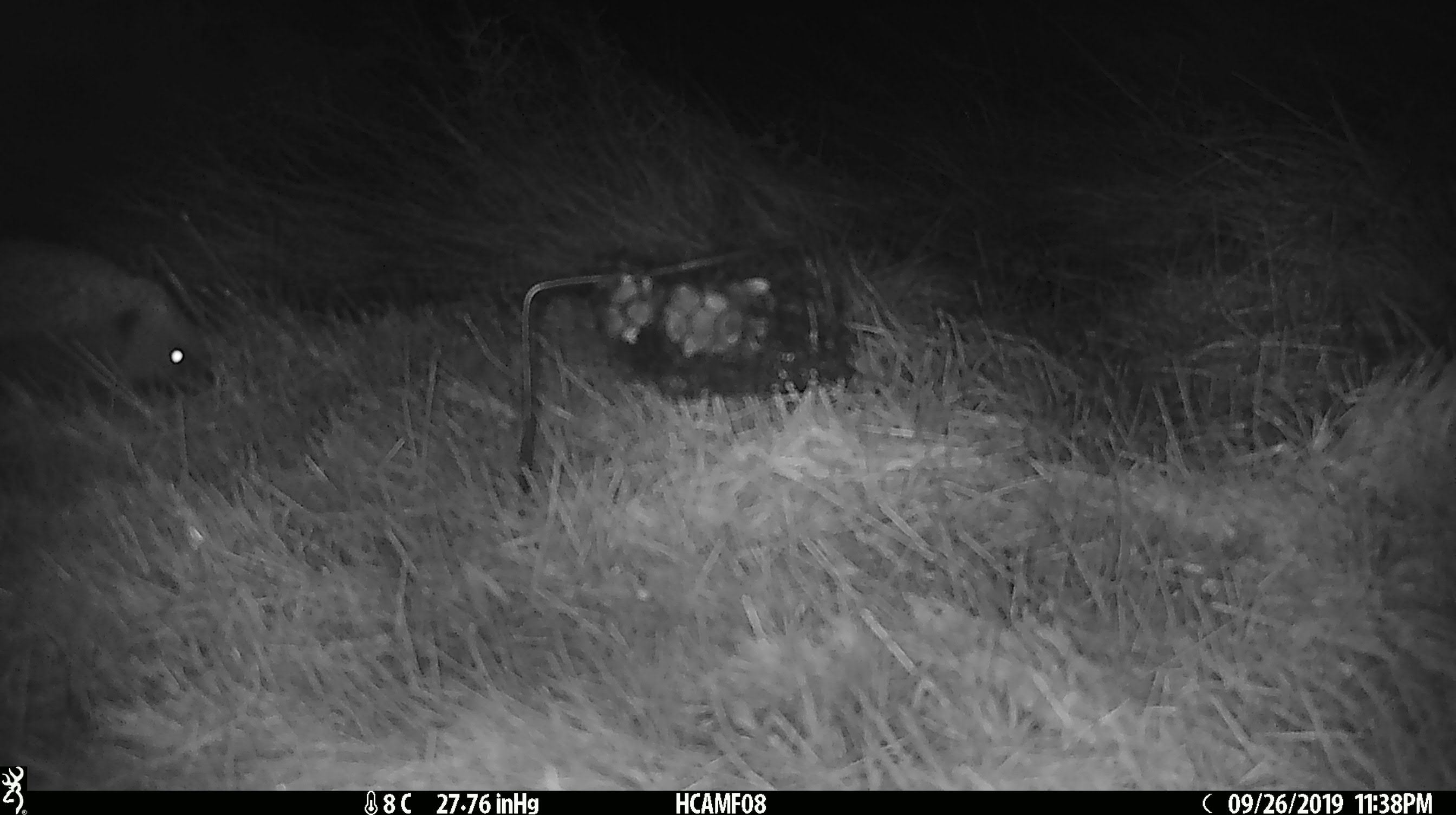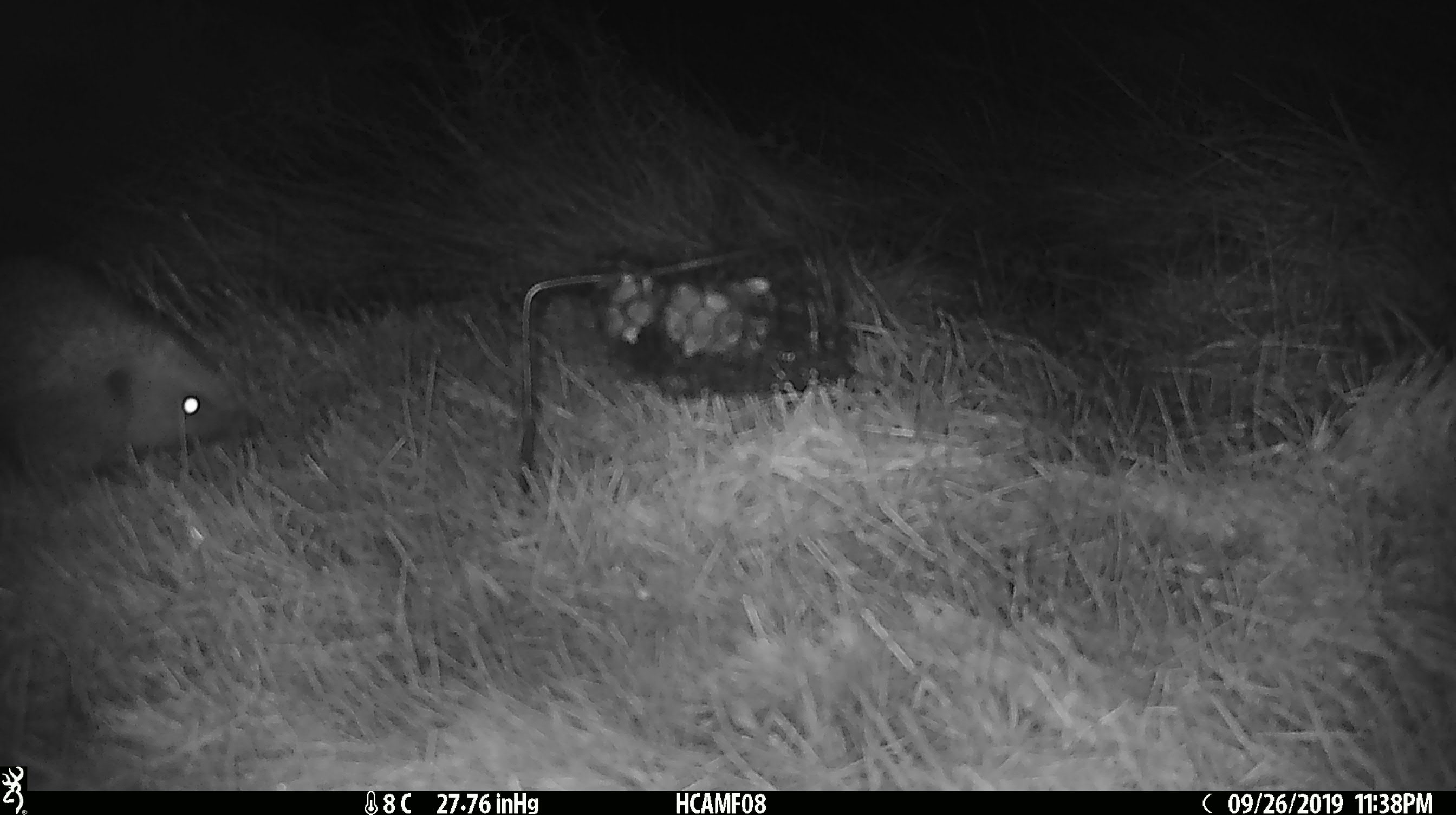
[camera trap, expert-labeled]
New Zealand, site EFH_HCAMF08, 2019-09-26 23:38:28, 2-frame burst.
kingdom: Animalia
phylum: Chordata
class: Mammalia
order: Eulipotyphla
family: Erinaceidae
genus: Erinaceus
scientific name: Erinaceus europaeus europaeus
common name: european hedgehog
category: hedgehog